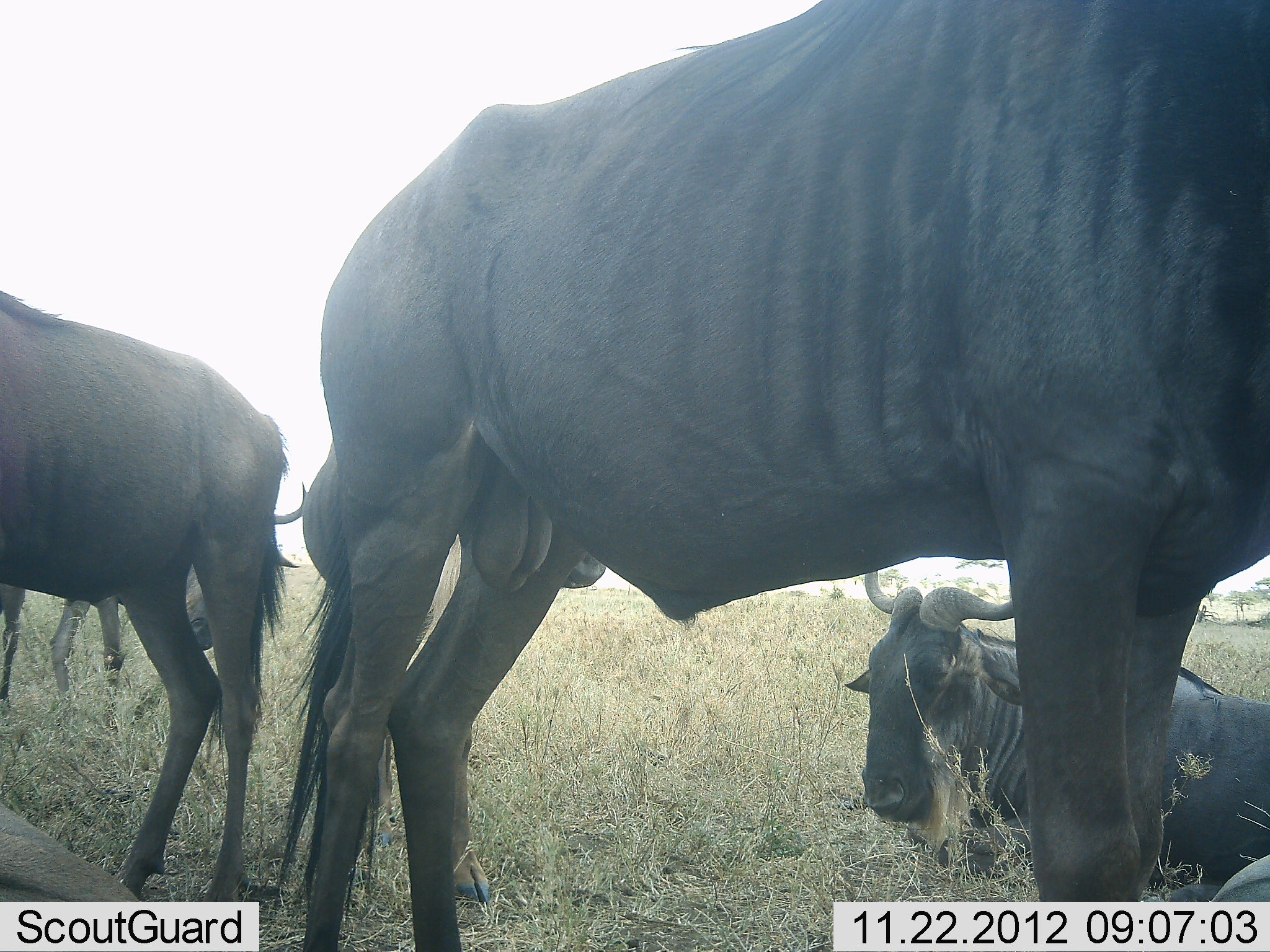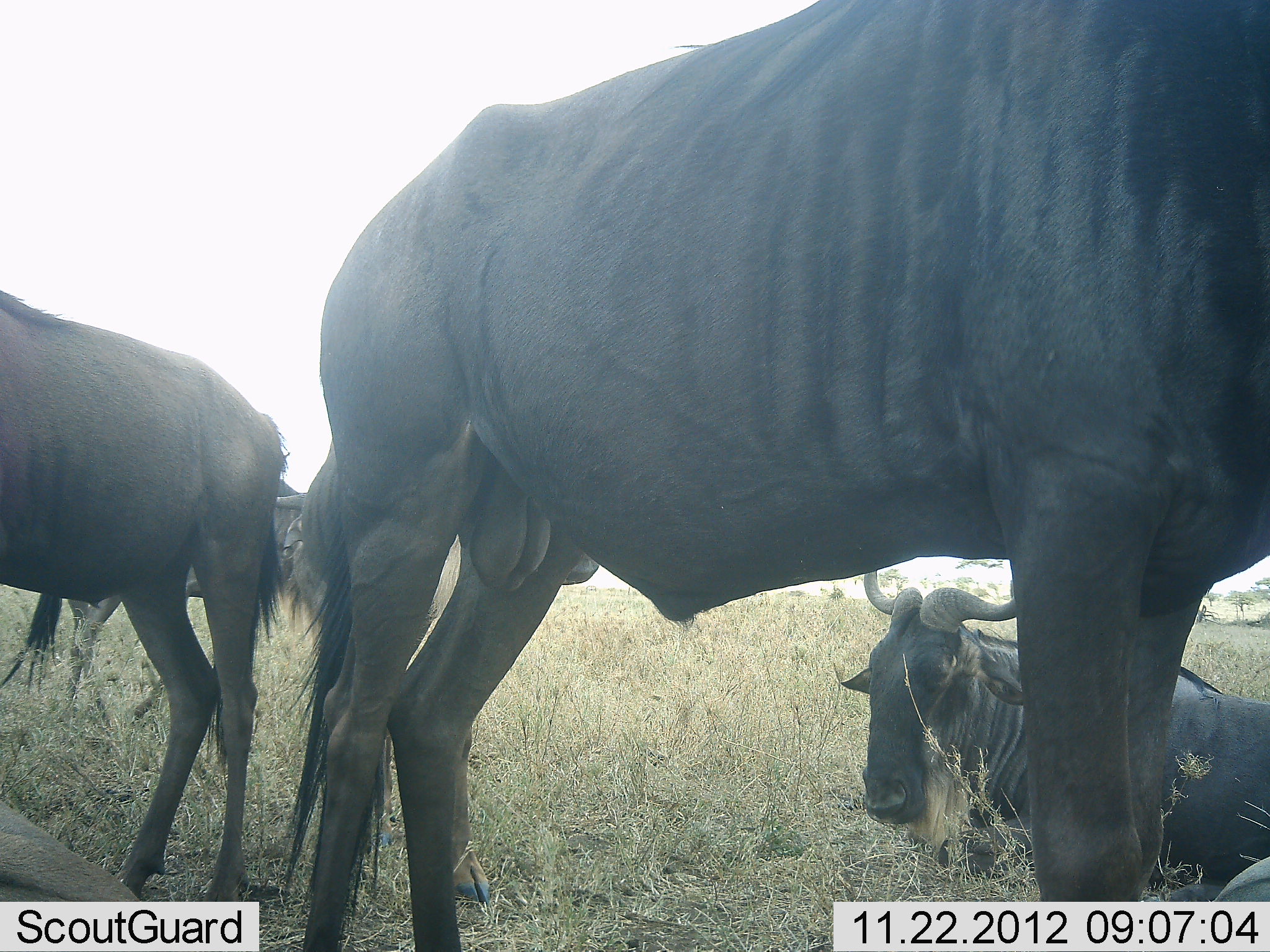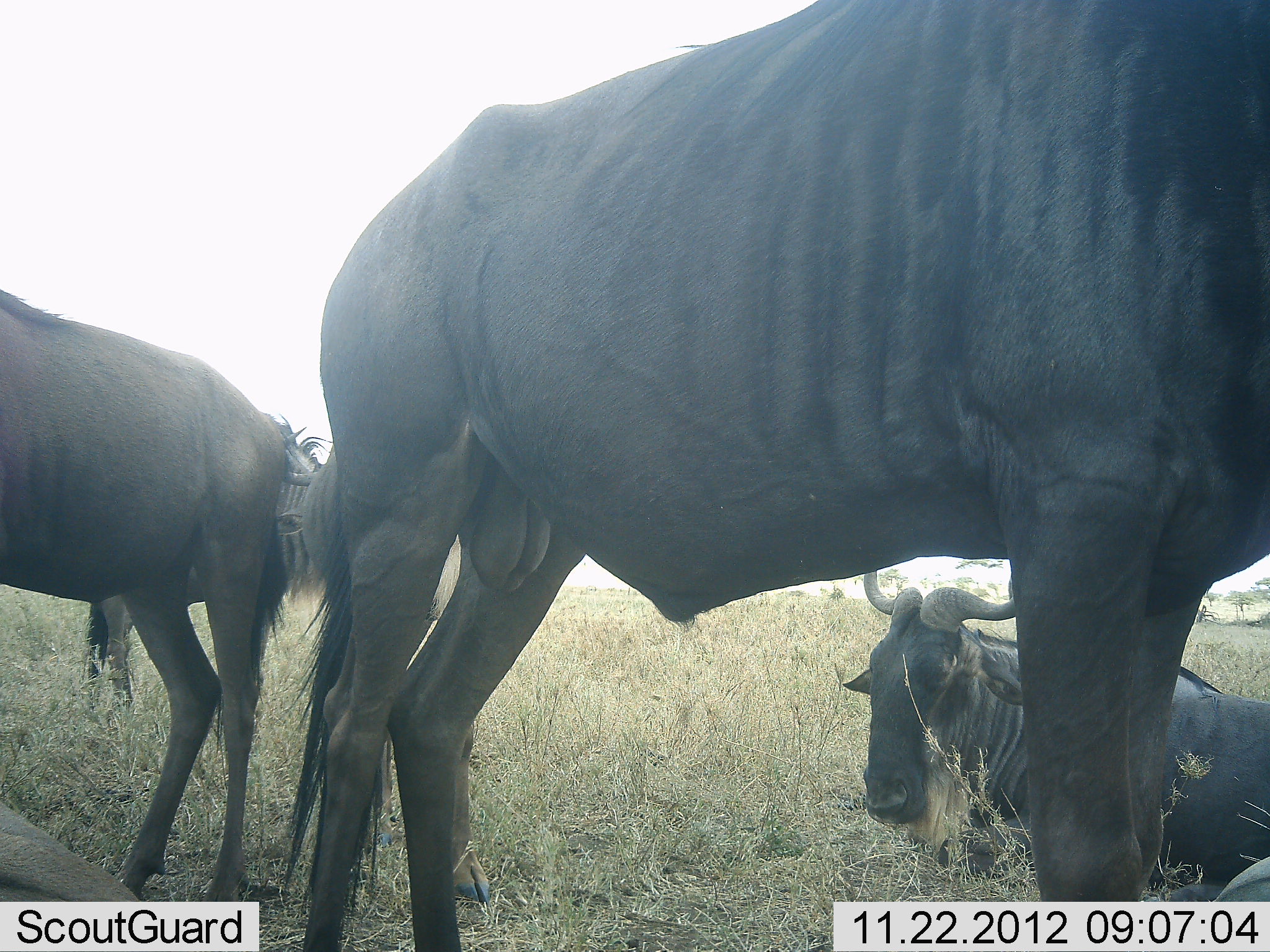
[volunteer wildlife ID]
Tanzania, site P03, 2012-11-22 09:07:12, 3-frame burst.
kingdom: Animalia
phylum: Chordata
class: Mammalia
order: Artiodactyla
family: Bovidae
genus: Connochaetes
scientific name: Connochaetes taurinus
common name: blue wildebeest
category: wildebeest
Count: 4.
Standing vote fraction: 100%.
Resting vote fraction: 90%.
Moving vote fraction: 20%.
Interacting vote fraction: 0%.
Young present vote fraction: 0%.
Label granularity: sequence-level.